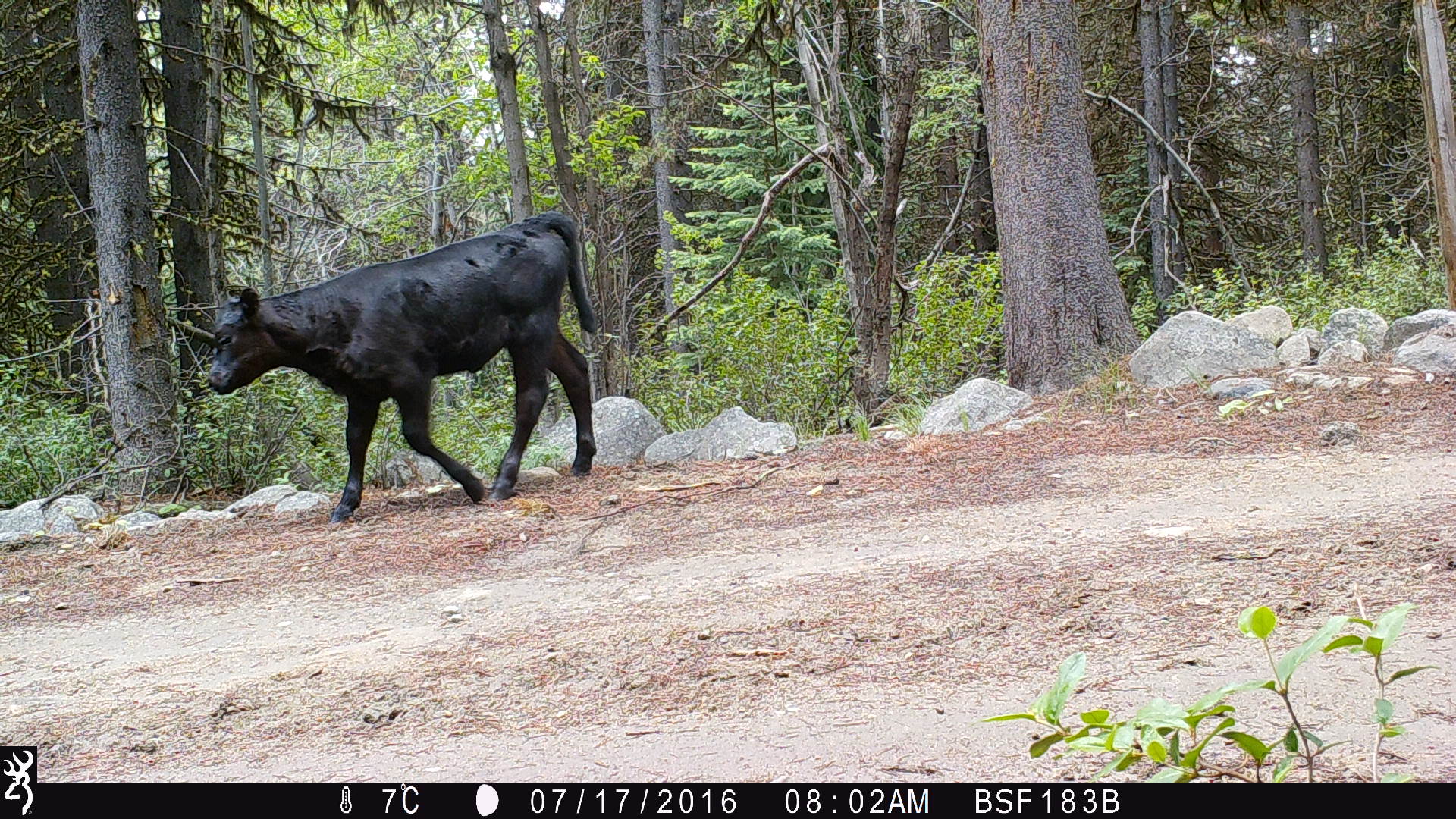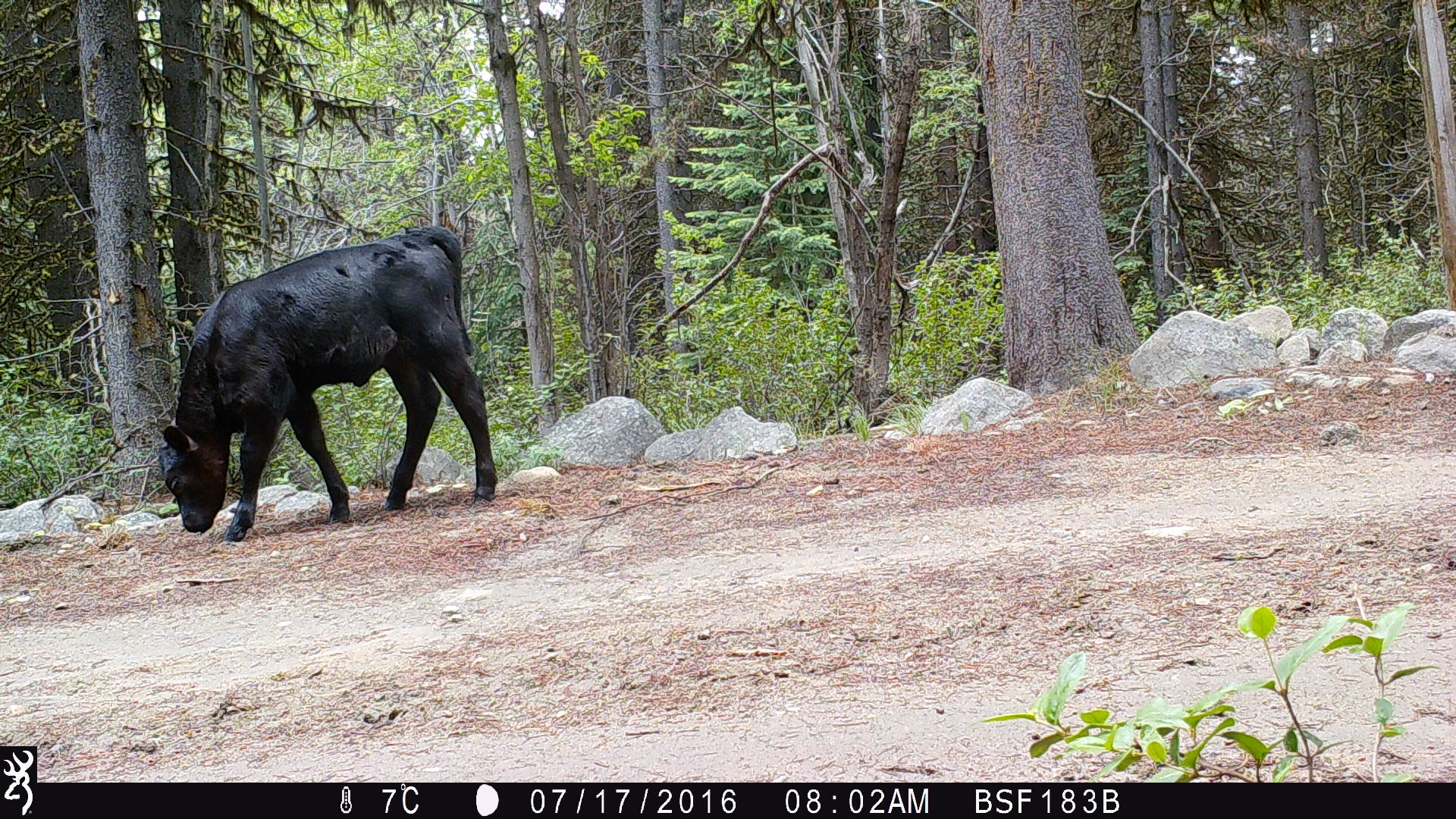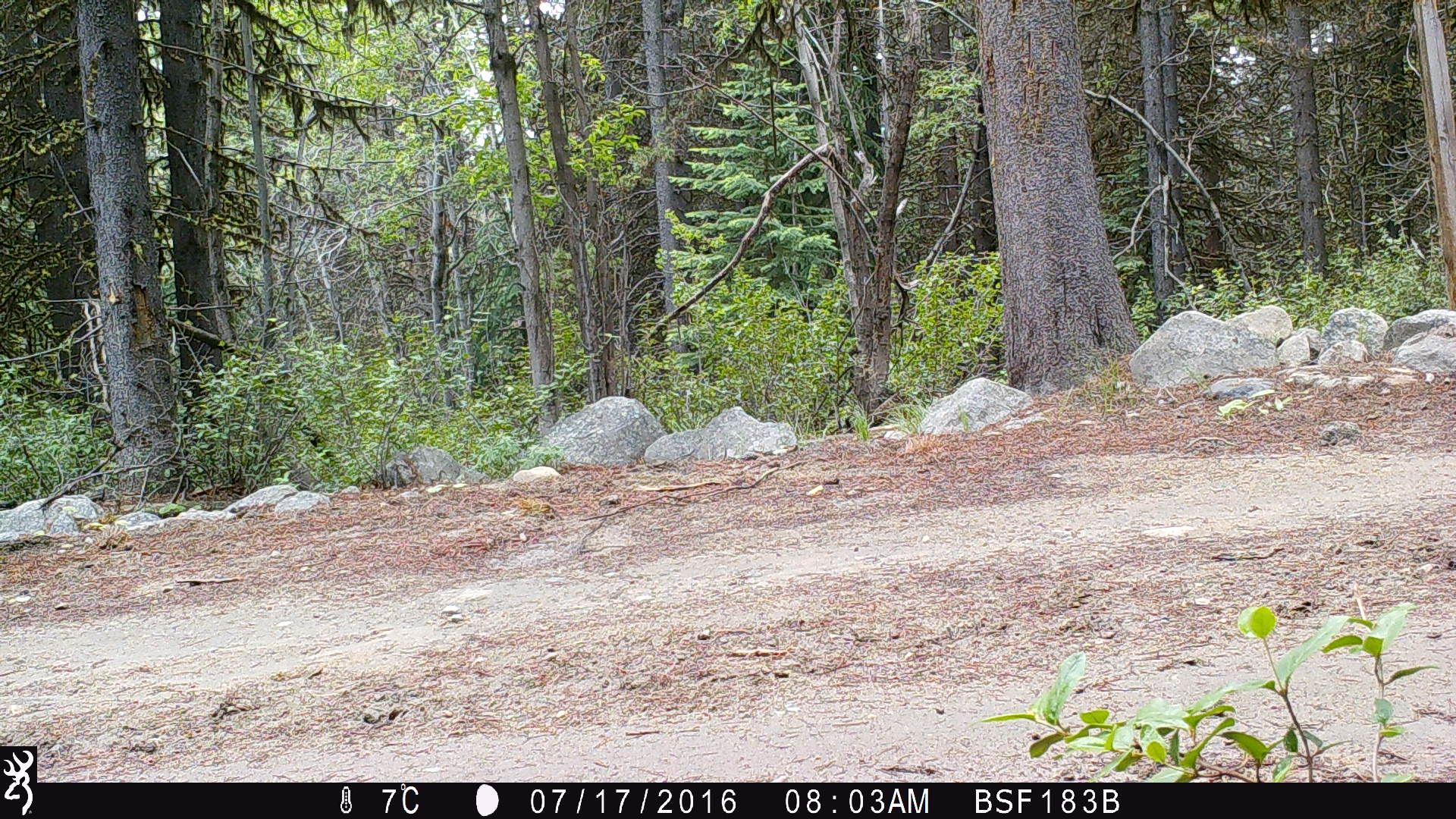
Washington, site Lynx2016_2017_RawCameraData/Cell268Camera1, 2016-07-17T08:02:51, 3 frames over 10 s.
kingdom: Animalia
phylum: Chordata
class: Mammalia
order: Artiodactyla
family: Bovidae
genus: Bos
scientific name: Bos taurus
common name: domestic cattle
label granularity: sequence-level